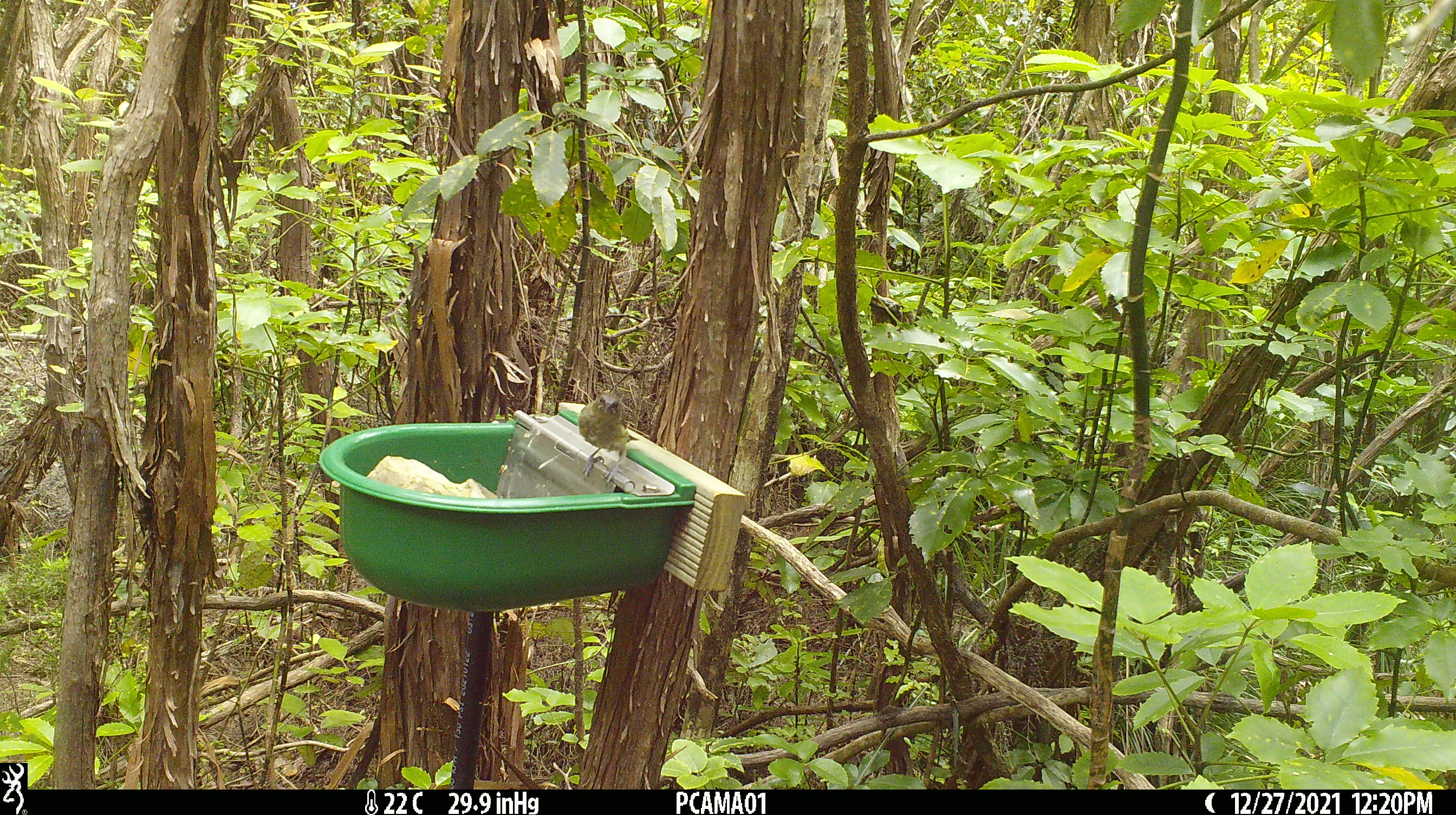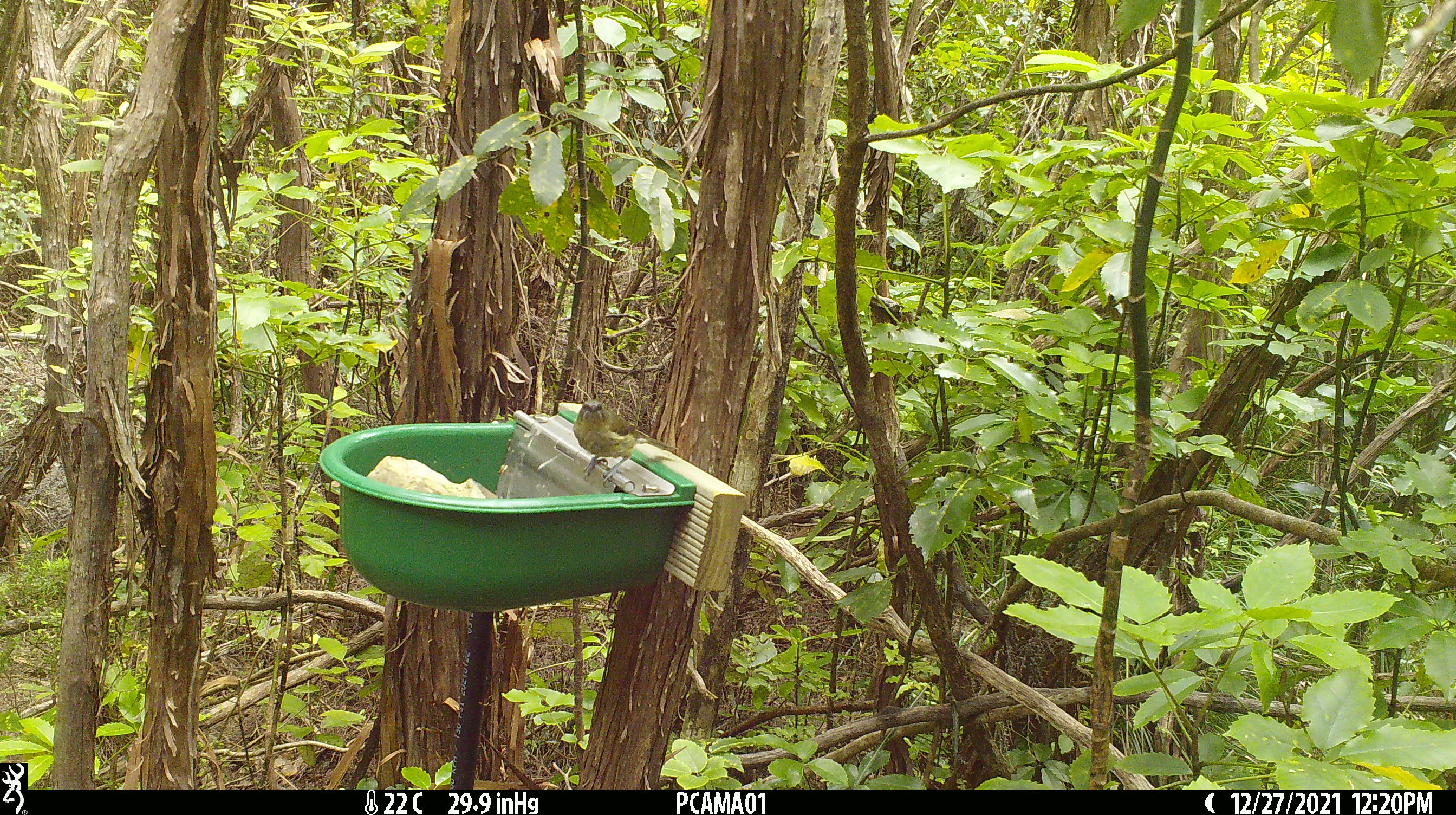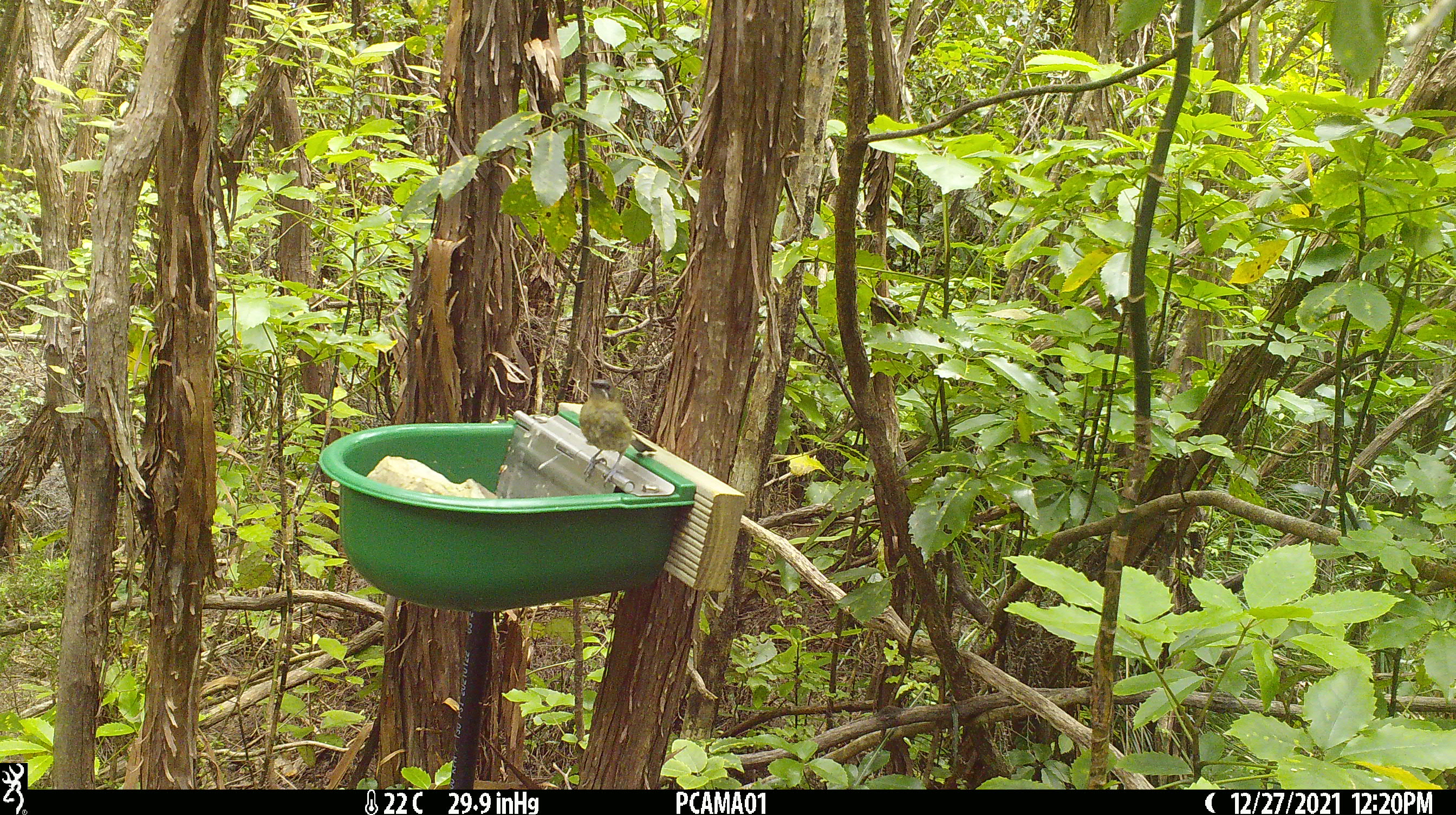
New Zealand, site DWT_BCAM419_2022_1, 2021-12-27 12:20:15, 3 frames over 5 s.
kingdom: Animalia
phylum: Chordata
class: Aves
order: Passeriformes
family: Meliphagidae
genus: Anthornis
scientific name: Anthornis melanura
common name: new zealand bellbird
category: bellbird